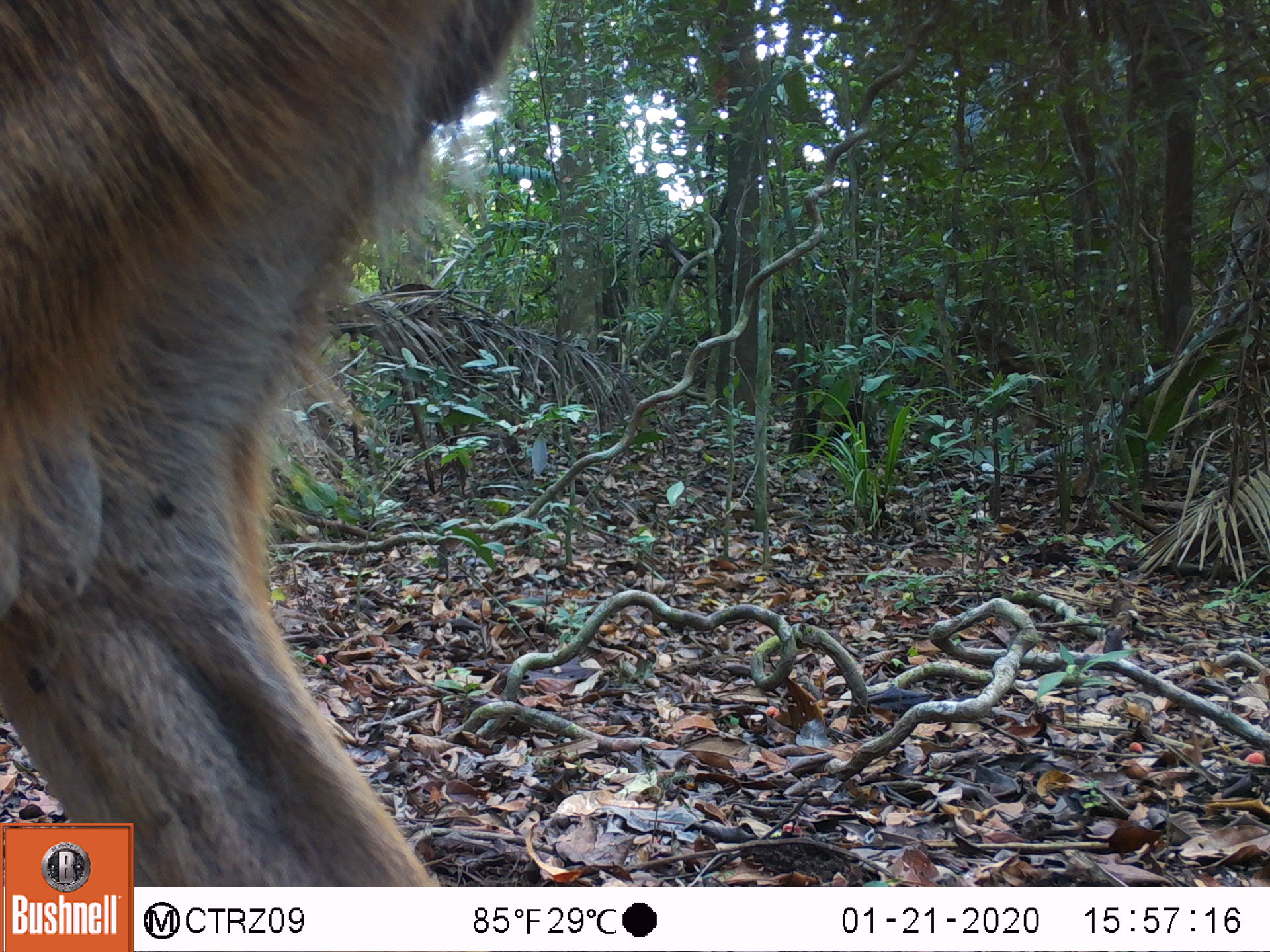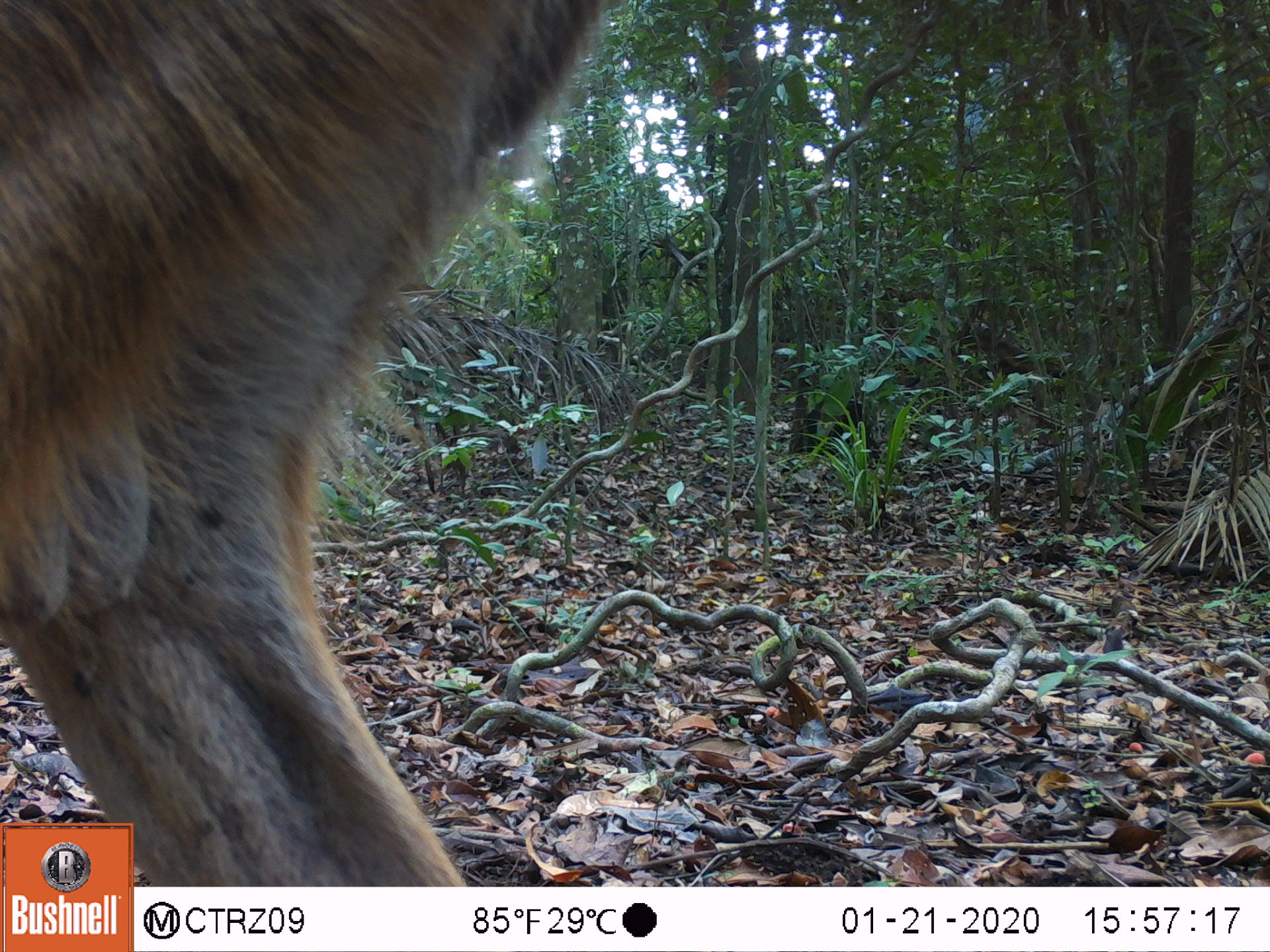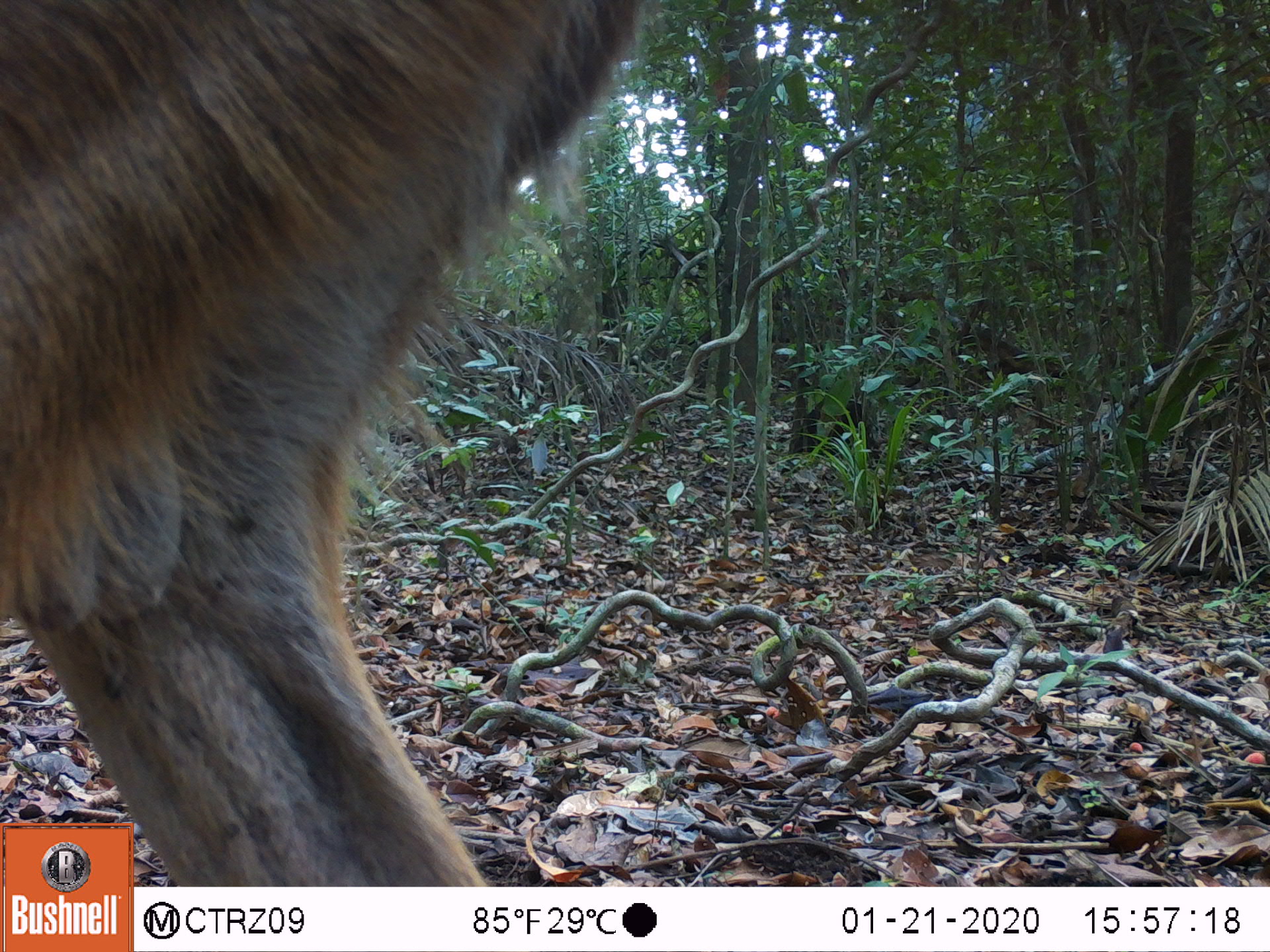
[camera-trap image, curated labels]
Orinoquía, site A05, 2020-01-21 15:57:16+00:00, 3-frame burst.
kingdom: Animalia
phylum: Chordata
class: Mammalia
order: Artiodactyla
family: Cervidae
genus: Odocoileus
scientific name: Odocoileus virginianus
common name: white-tailed deer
White-tailed deer (Odocoileus virginianus).